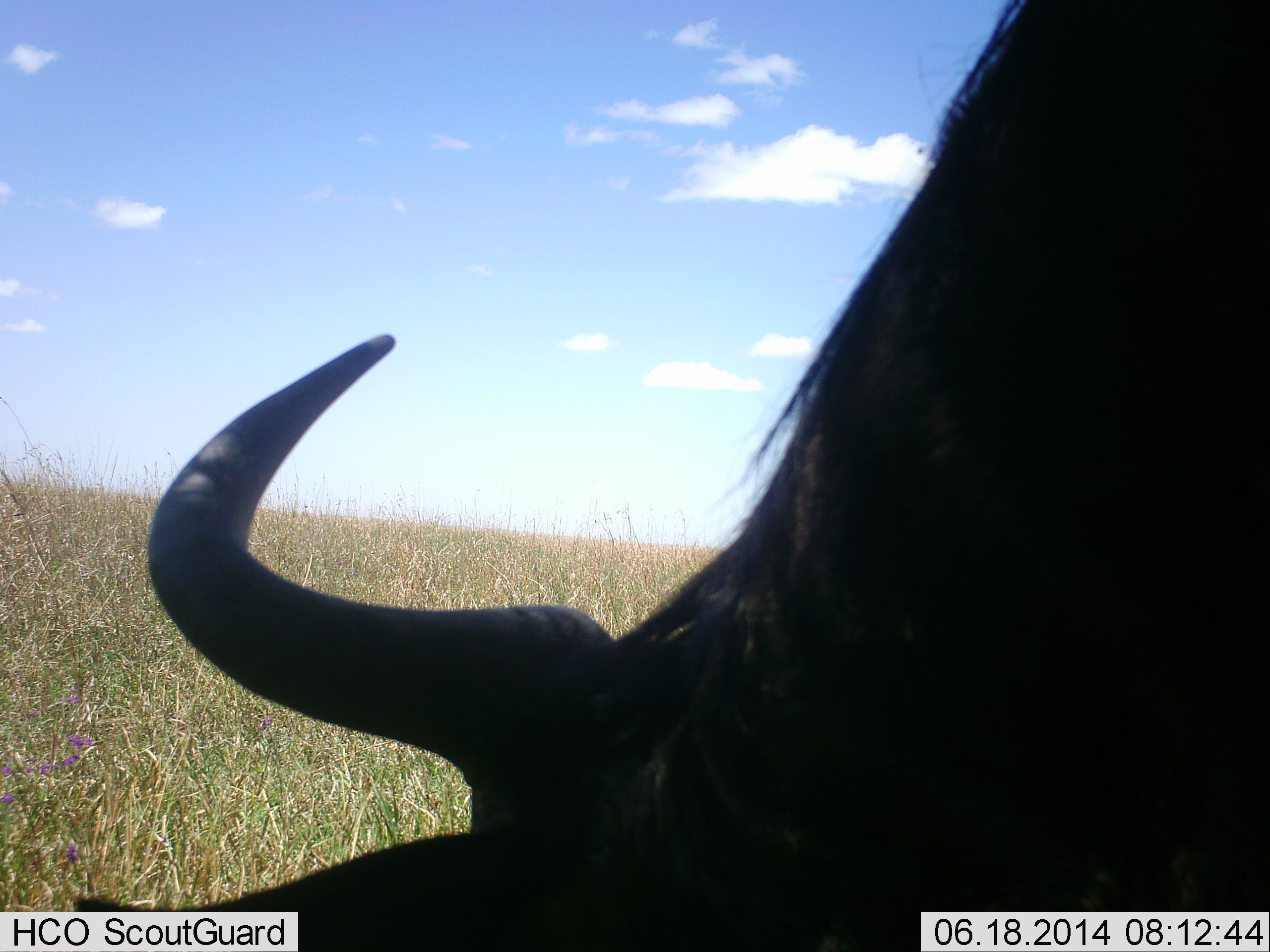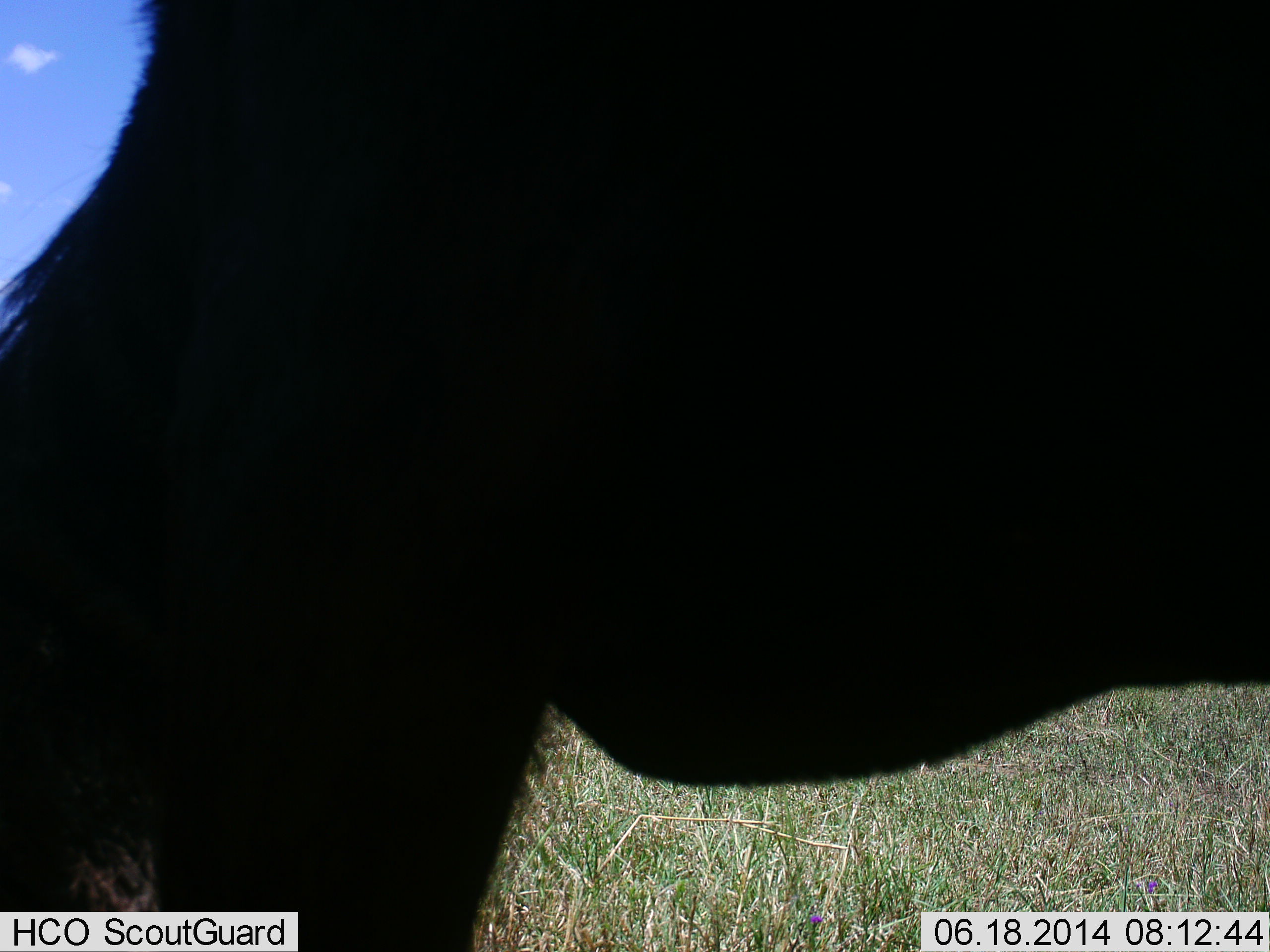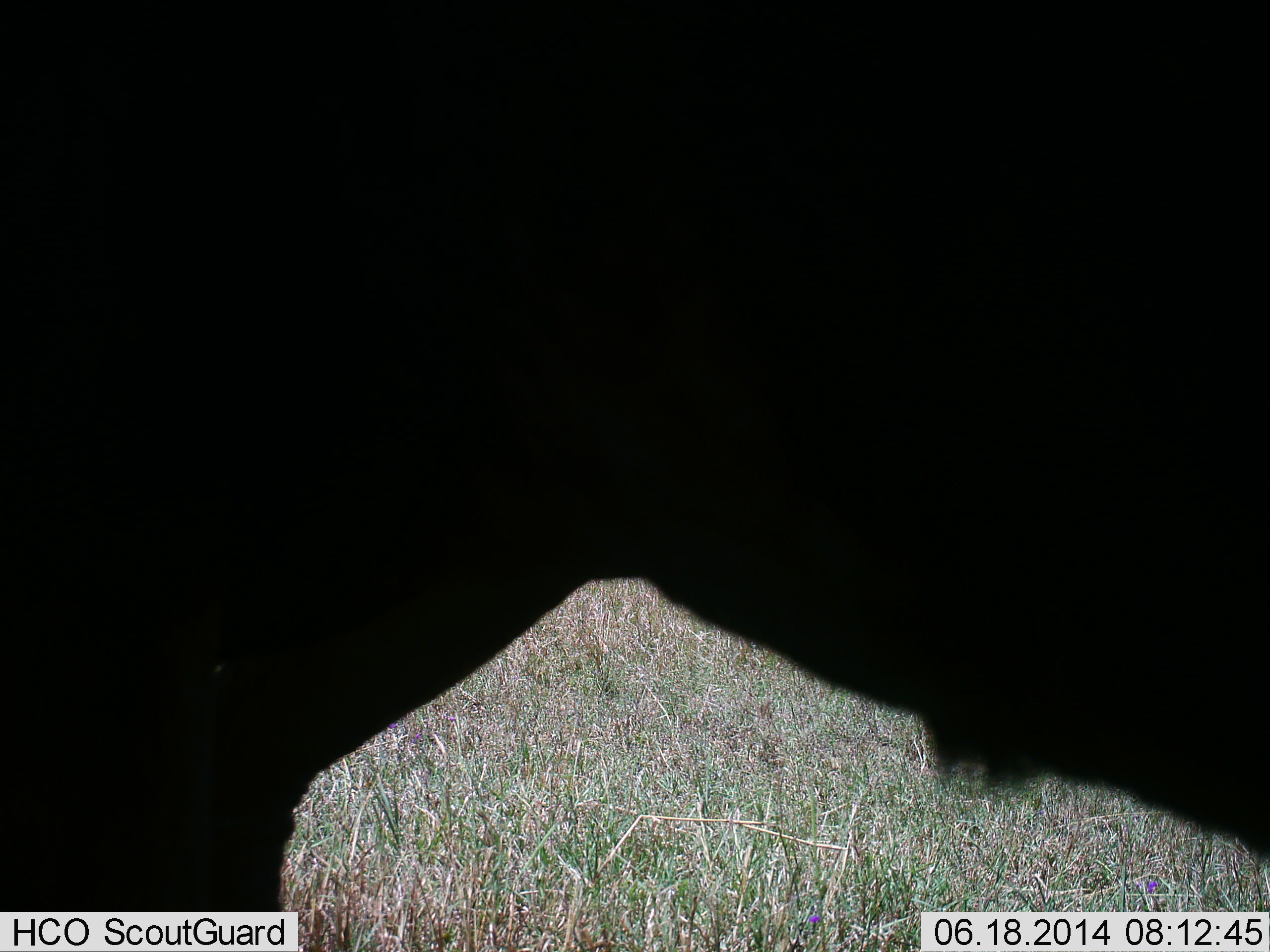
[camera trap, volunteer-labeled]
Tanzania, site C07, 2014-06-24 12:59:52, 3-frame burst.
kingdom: Animalia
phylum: Chordata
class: Mammalia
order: Artiodactyla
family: Bovidae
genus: Connochaetes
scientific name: Connochaetes taurinus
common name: blue wildebeest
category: wildebeest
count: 1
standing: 30%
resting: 10%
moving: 10%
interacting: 0%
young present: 0%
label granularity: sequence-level